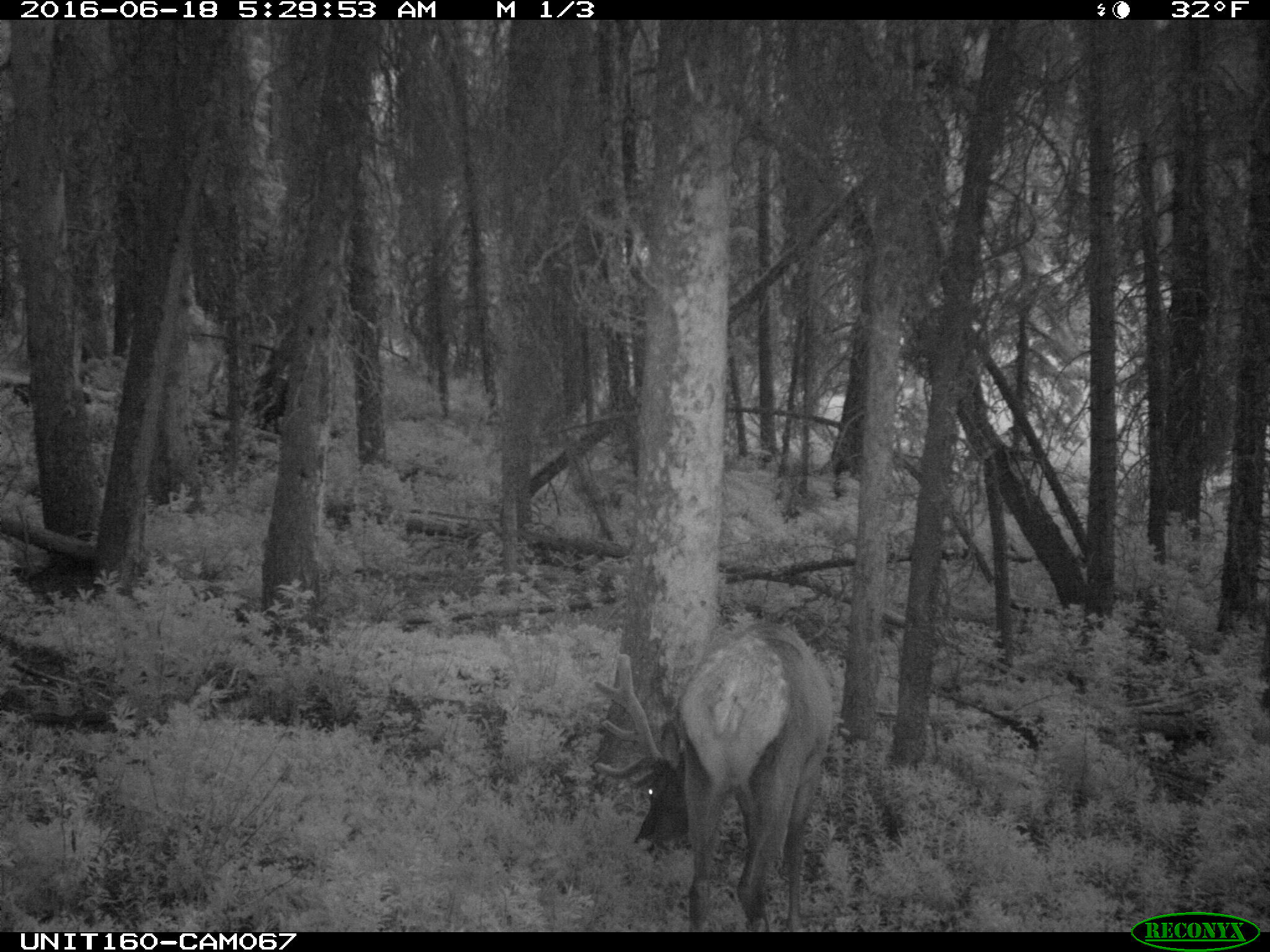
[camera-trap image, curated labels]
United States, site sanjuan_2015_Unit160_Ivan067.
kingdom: Animalia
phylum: Chordata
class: Mammalia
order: Artiodactyla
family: Cervidae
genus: Cervus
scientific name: Cervus elaphus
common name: red deer